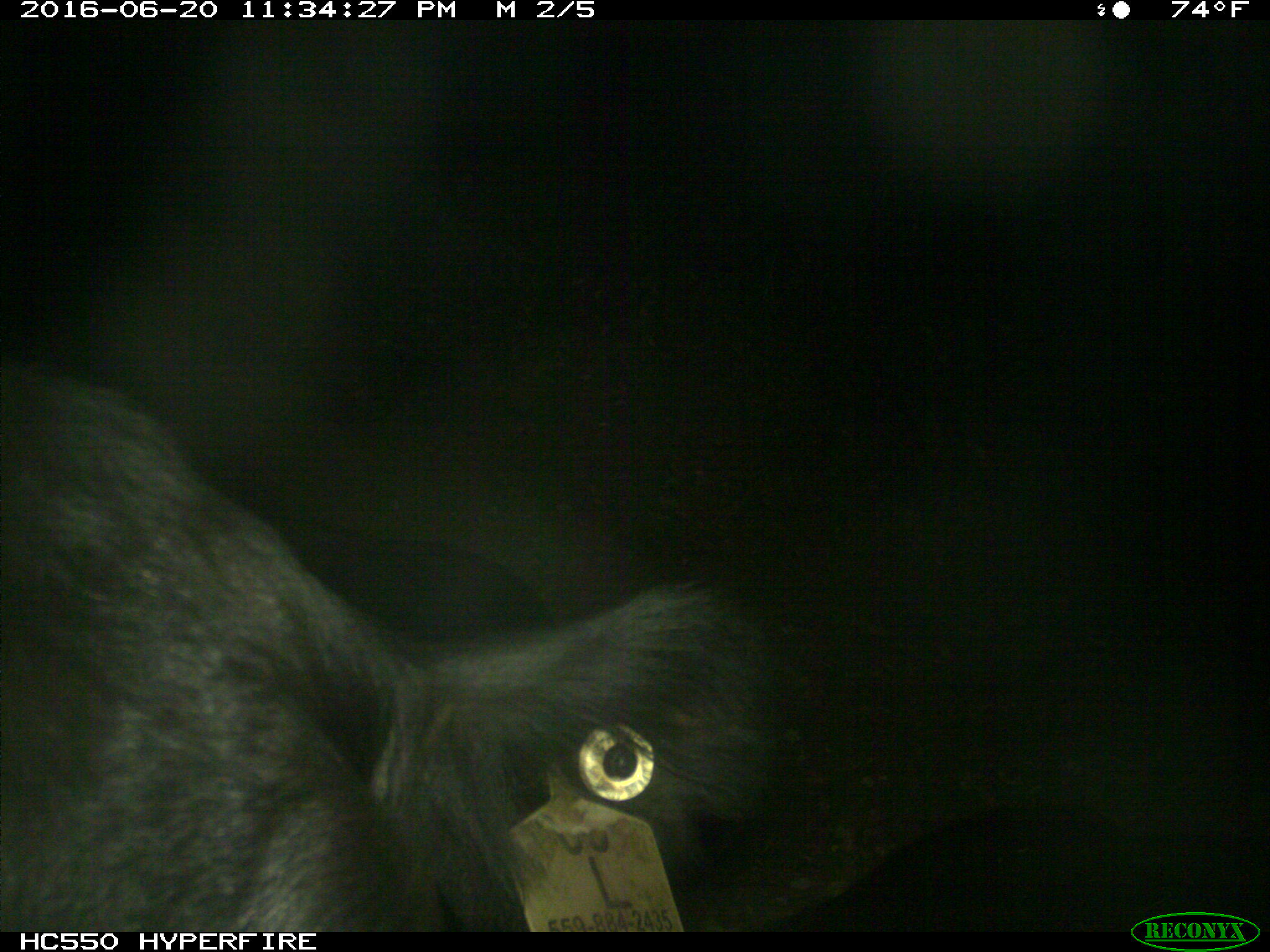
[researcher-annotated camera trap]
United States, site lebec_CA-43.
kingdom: Animalia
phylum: Chordata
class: Mammalia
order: Artiodactyla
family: Bovidae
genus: Bos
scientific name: Bos taurus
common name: domestic cow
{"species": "Bos taurus (domestic cow)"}